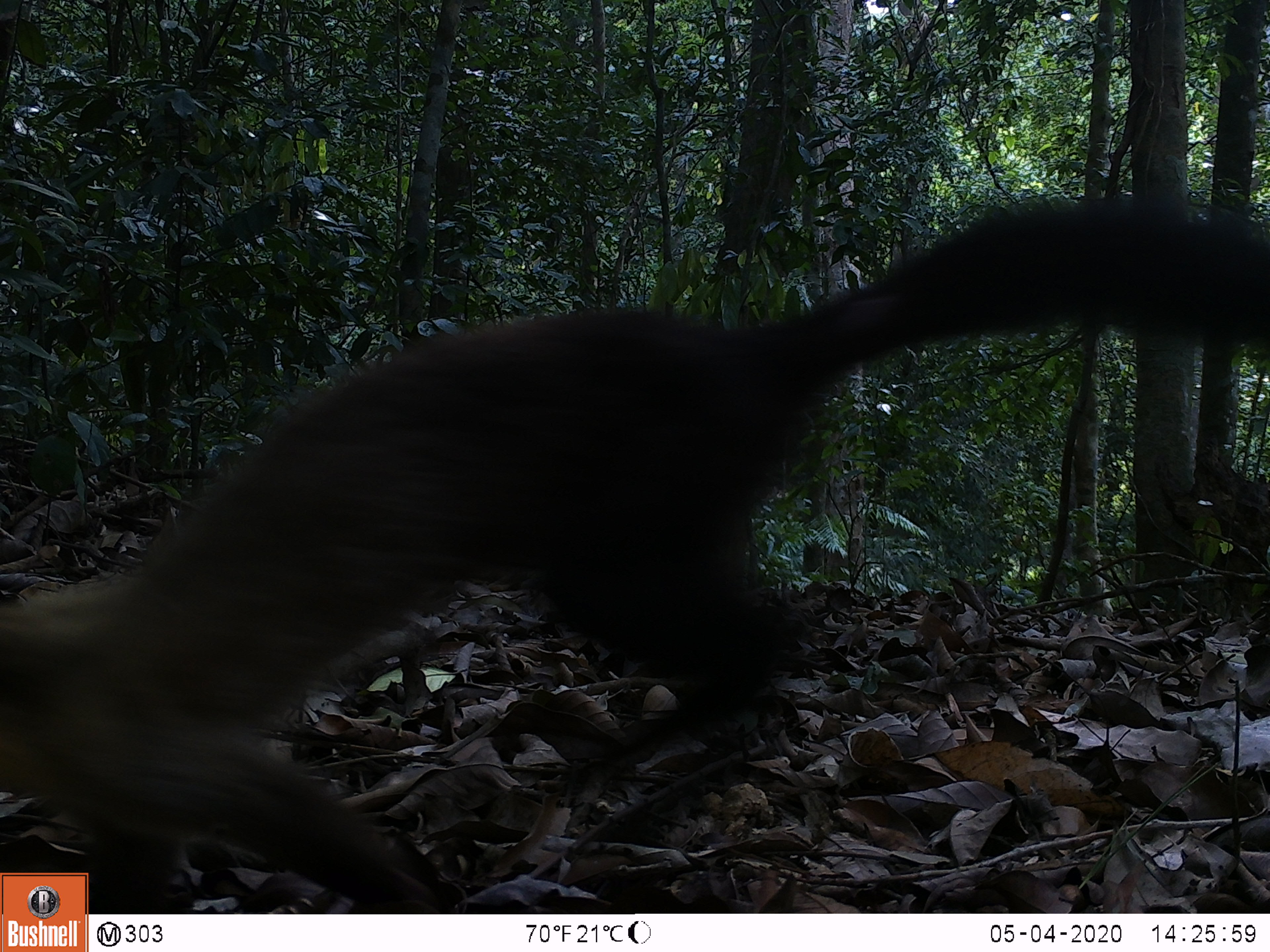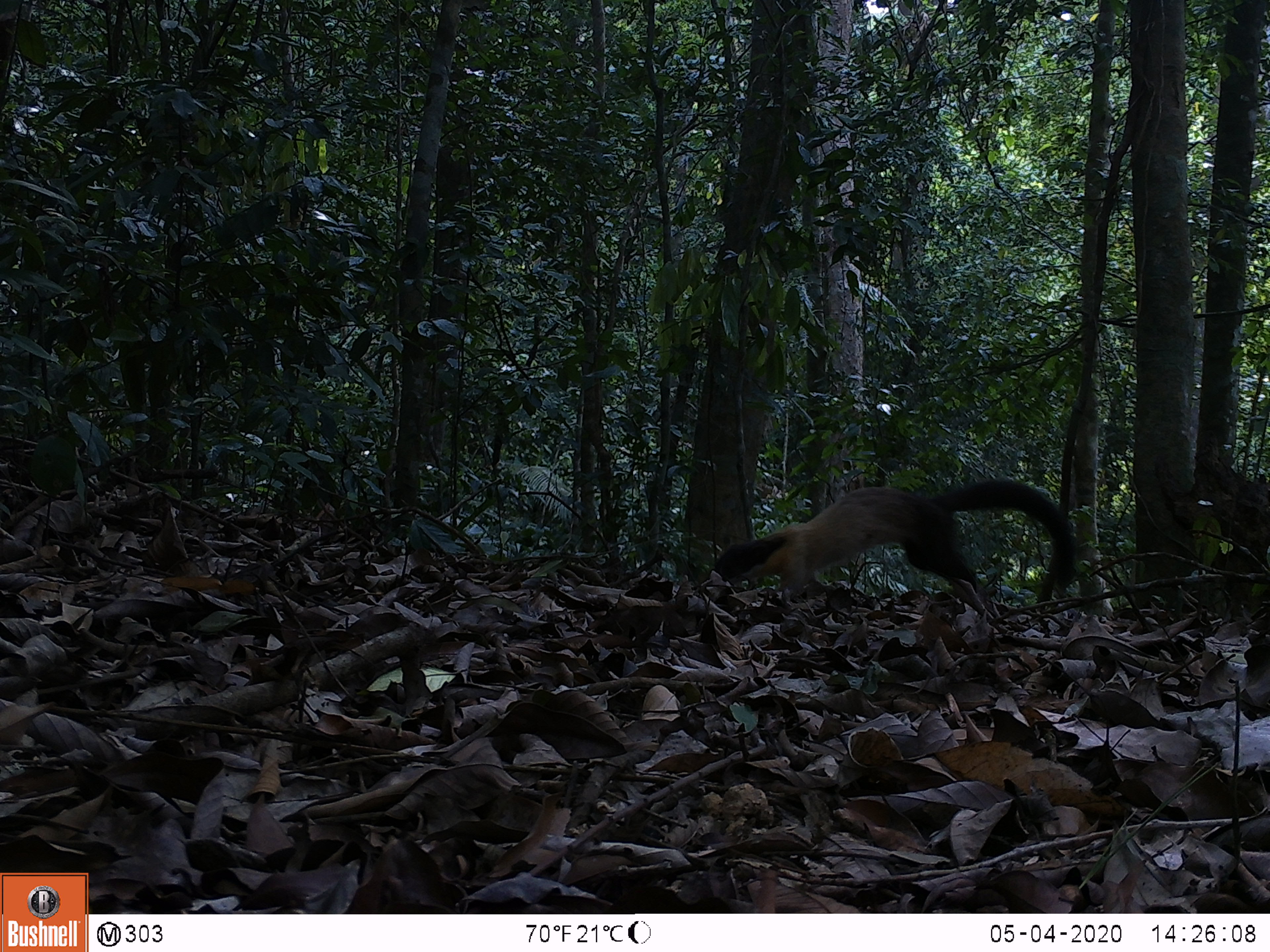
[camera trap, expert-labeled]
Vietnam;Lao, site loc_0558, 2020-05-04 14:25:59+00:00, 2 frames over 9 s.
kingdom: Animalia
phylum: Chordata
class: Mammalia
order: Carnivora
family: Mustelidae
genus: Martes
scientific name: Martes flavigula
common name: yellow-throated marten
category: yellow throated marten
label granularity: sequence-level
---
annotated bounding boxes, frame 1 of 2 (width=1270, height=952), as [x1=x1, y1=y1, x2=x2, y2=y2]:
yellow throated marten: [x1=0, y1=198, x2=1268, y2=911]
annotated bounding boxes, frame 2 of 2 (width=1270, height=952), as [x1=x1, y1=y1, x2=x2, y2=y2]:
yellow throated marten: [x1=705, y1=476, x2=1077, y2=601]